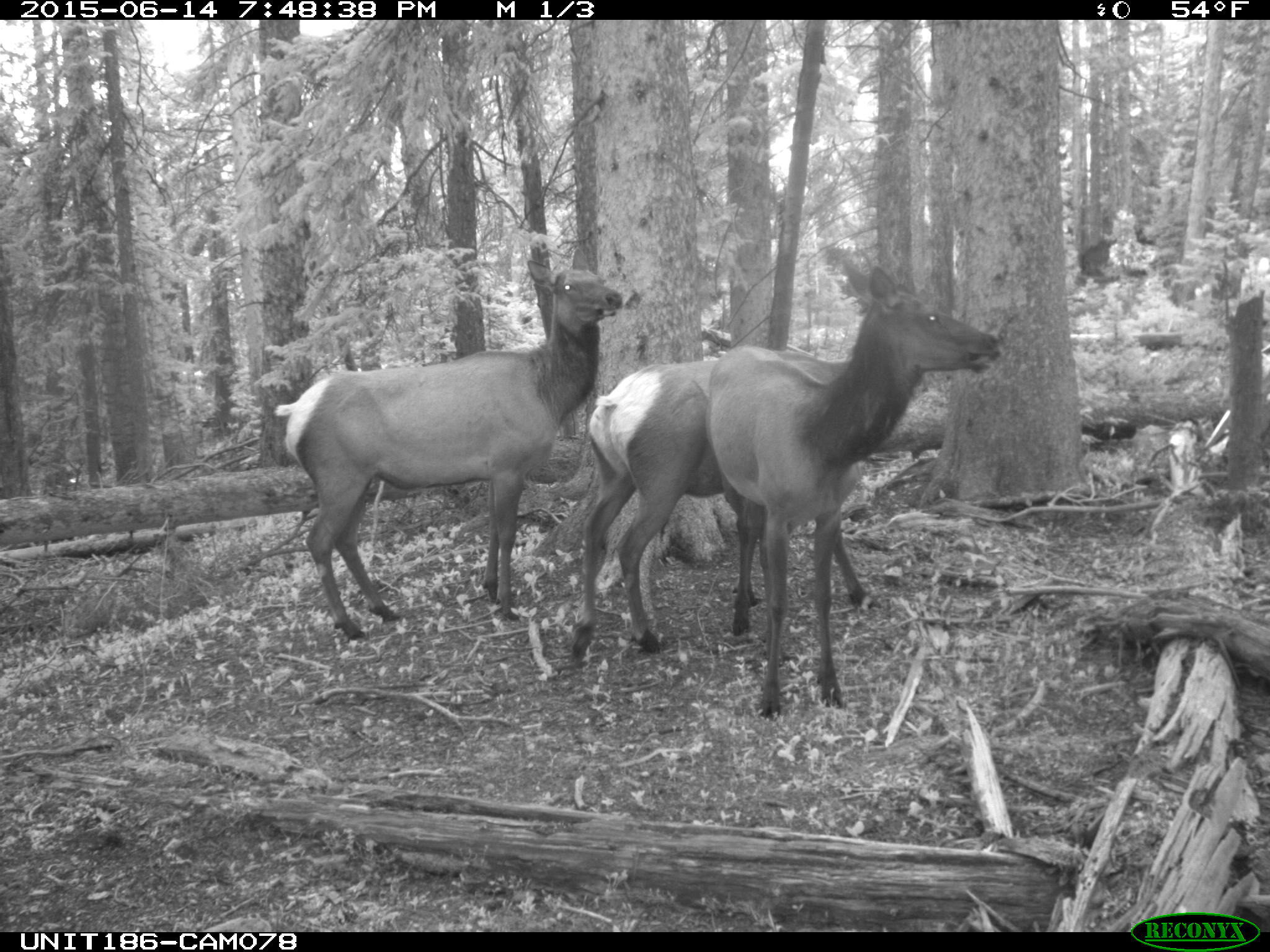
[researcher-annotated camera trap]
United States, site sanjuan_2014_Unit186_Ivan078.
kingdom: Animalia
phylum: Chordata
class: Mammalia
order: Artiodactyla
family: Cervidae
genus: Cervus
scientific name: Cervus elaphus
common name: red deer